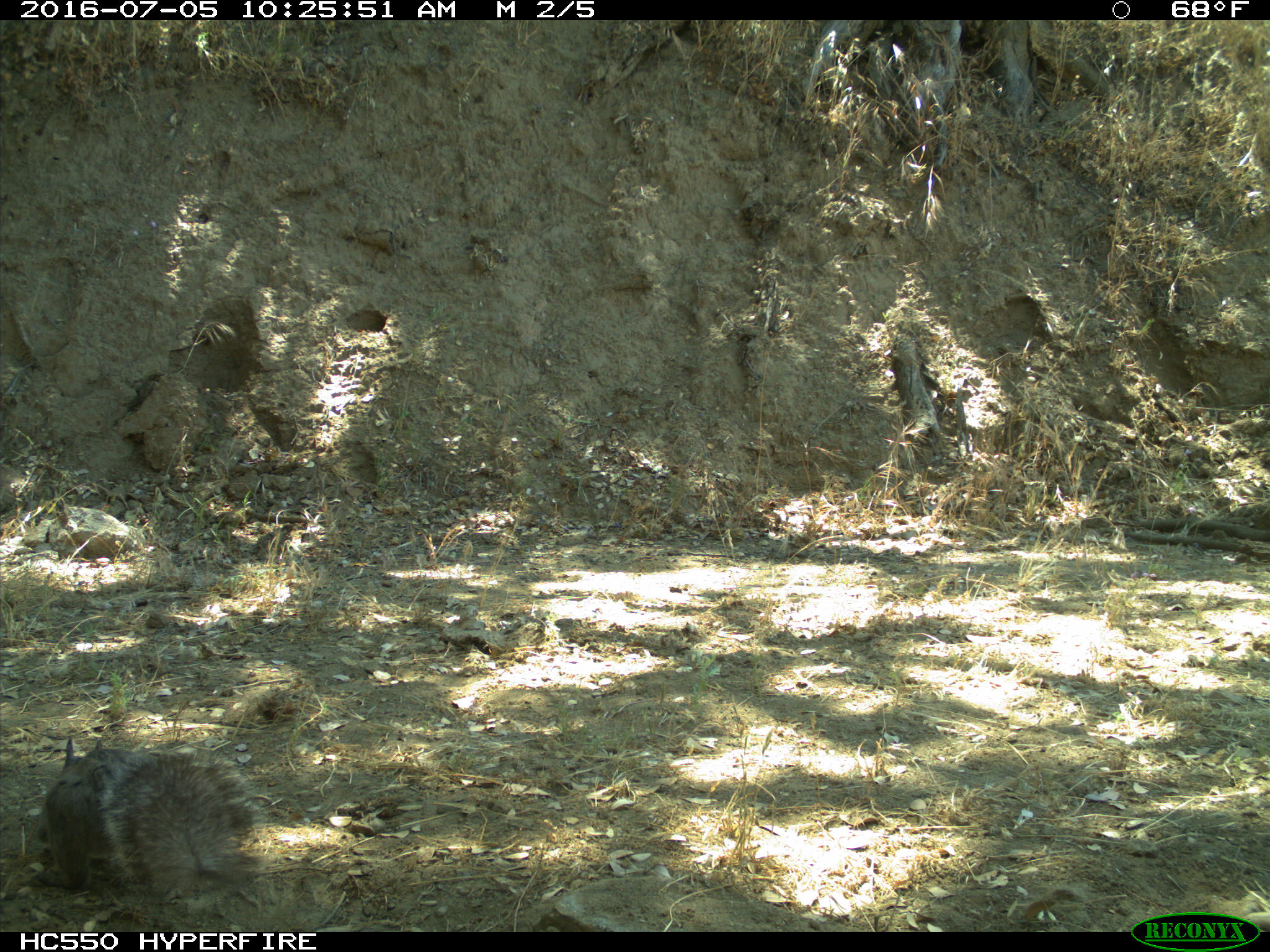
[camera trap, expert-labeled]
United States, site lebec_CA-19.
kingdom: Animalia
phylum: Chordata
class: Mammalia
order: Rodentia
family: Sciuridae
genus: Sciurus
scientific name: Sciurus carolinensis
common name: eastern gray squirrel